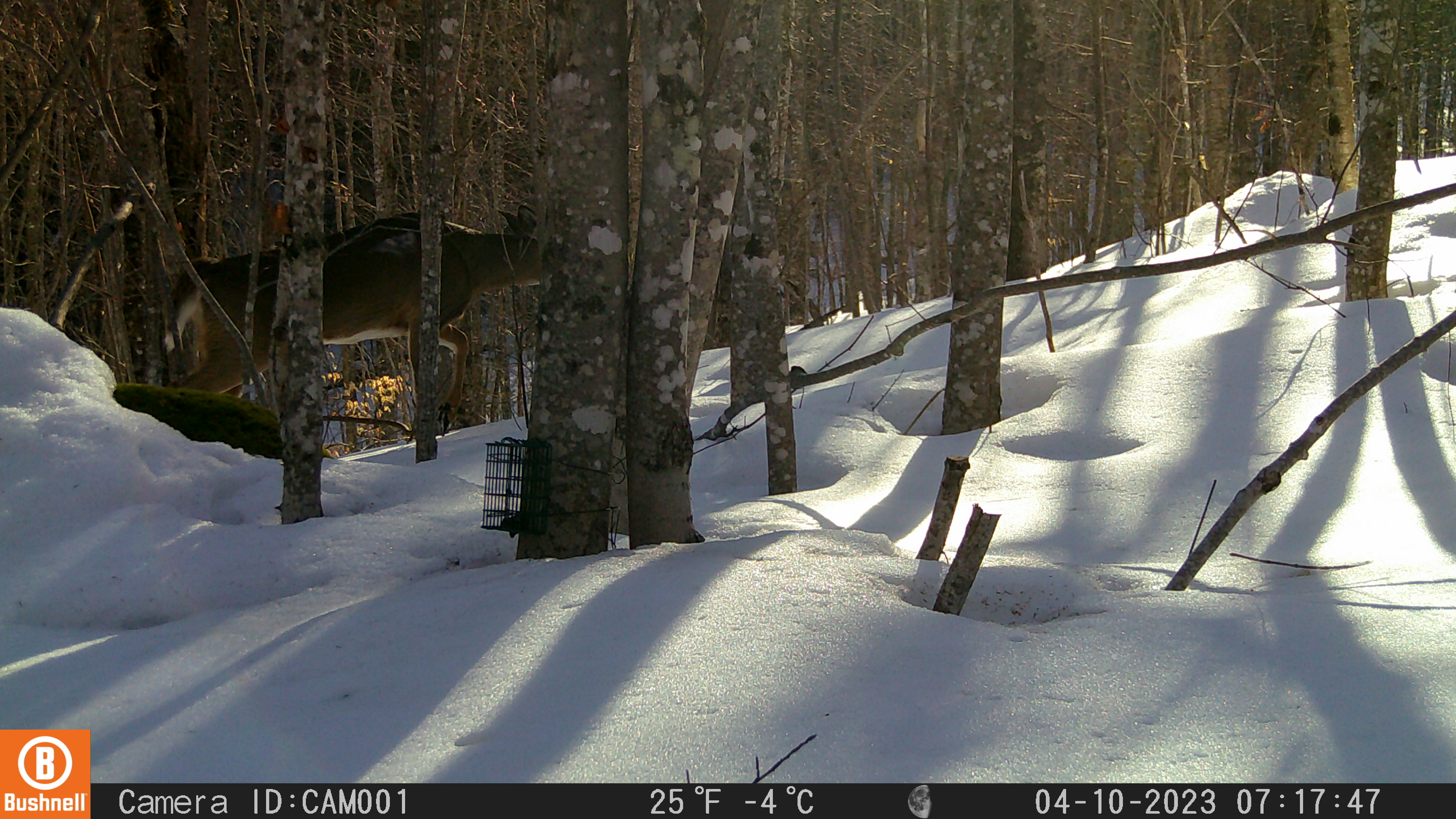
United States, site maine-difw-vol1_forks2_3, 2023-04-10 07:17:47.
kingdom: Animalia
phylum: Chordata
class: Mammalia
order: Artiodactyla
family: Cervidae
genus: Odocoileus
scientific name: Odocoileus virginianus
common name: white-tailed deer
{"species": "white-tailed deer (Odocoileus virginianus)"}